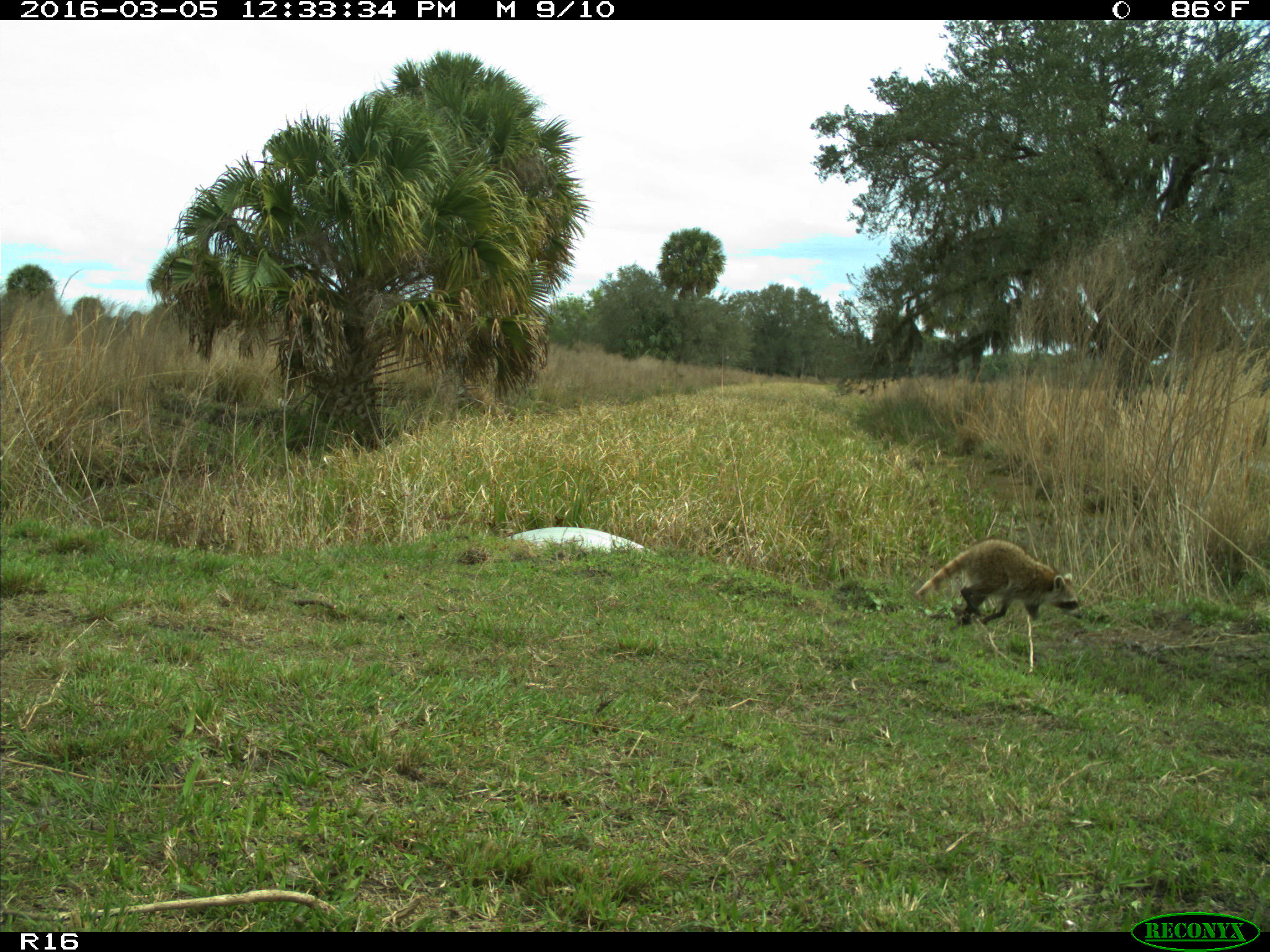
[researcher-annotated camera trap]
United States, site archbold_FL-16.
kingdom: Animalia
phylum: Chordata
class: Mammalia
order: Artiodactyla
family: Bovidae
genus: Bos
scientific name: Bos taurus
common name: domestic cow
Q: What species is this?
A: Bos taurus (domestic cow).